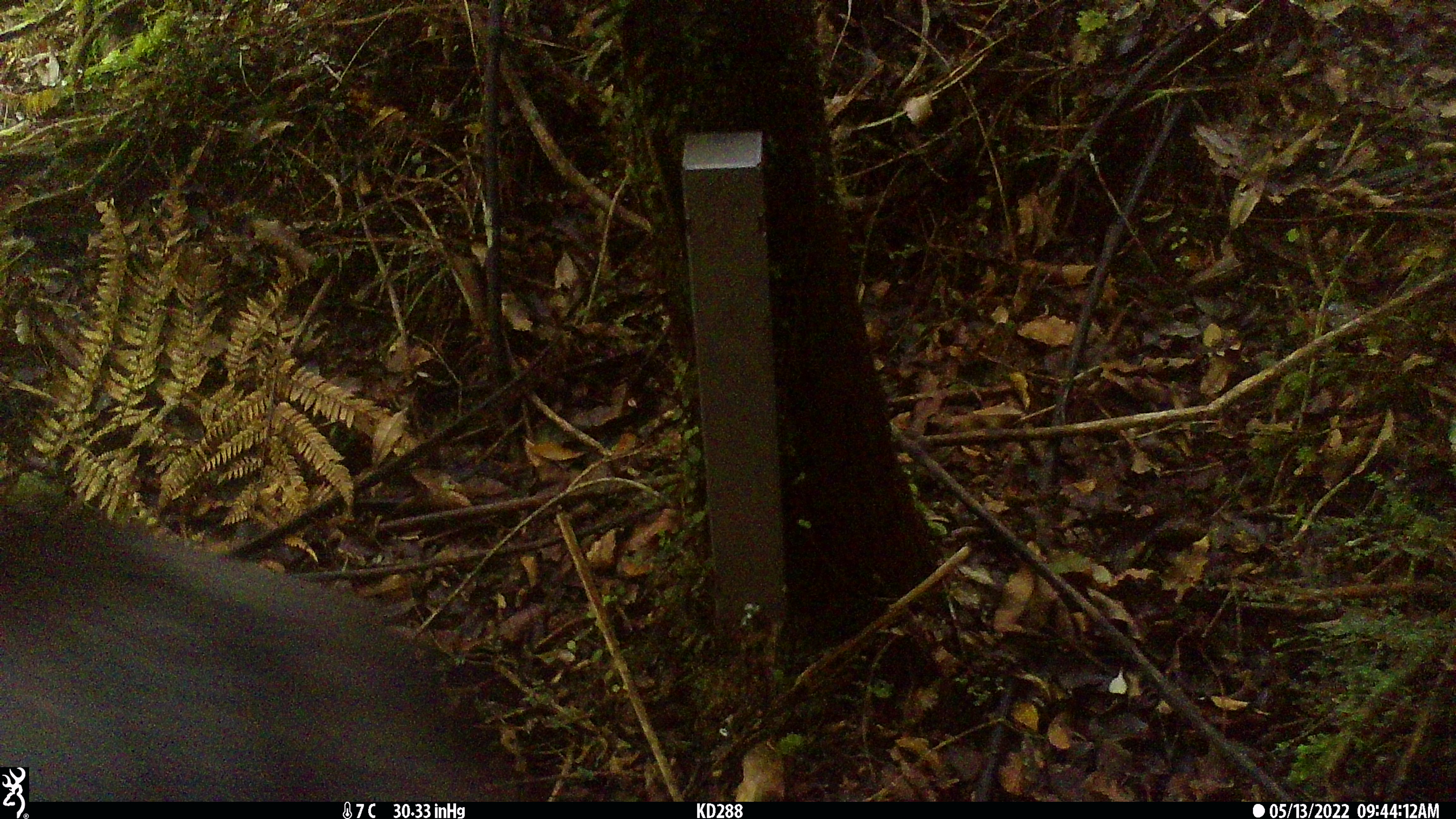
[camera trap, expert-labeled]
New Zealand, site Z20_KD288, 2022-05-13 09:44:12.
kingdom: Animalia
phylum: Chordata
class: Mammalia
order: Artiodactyla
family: Bovidae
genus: Rupicapra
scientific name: Rupicapra rupicapra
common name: alpine chamois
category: chamois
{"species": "chamois (alpine chamois) (Rupicapra rupicapra)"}